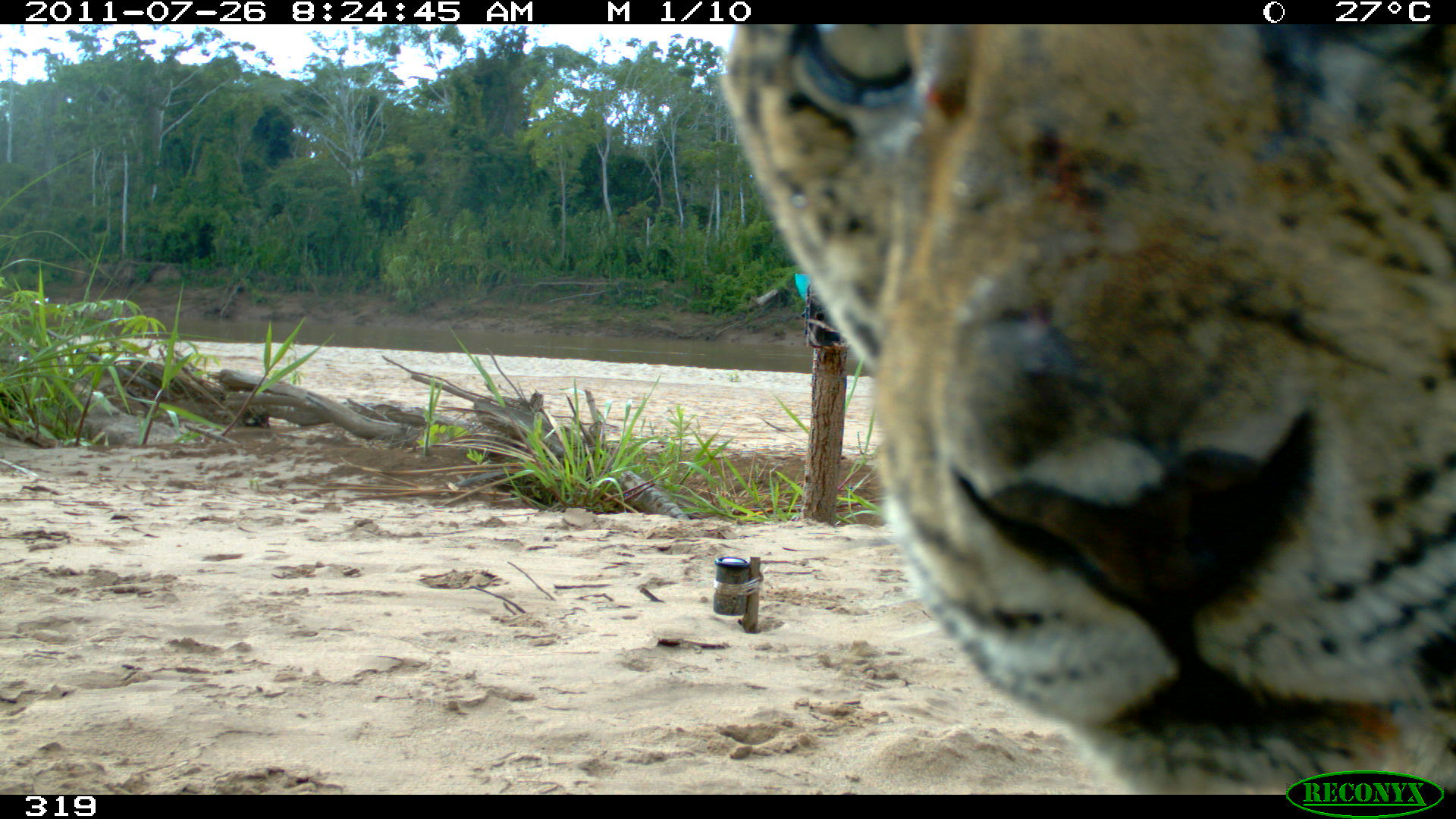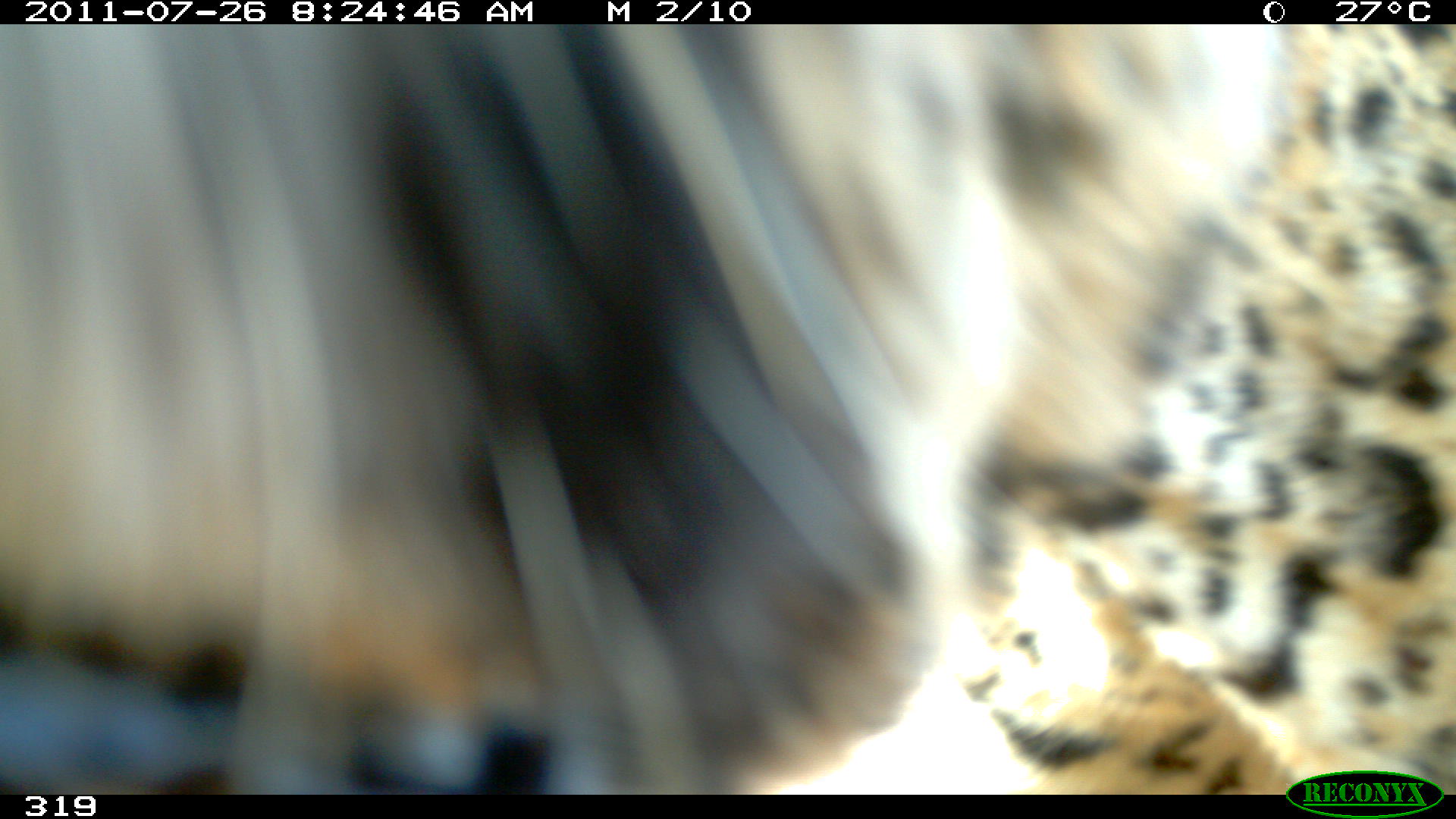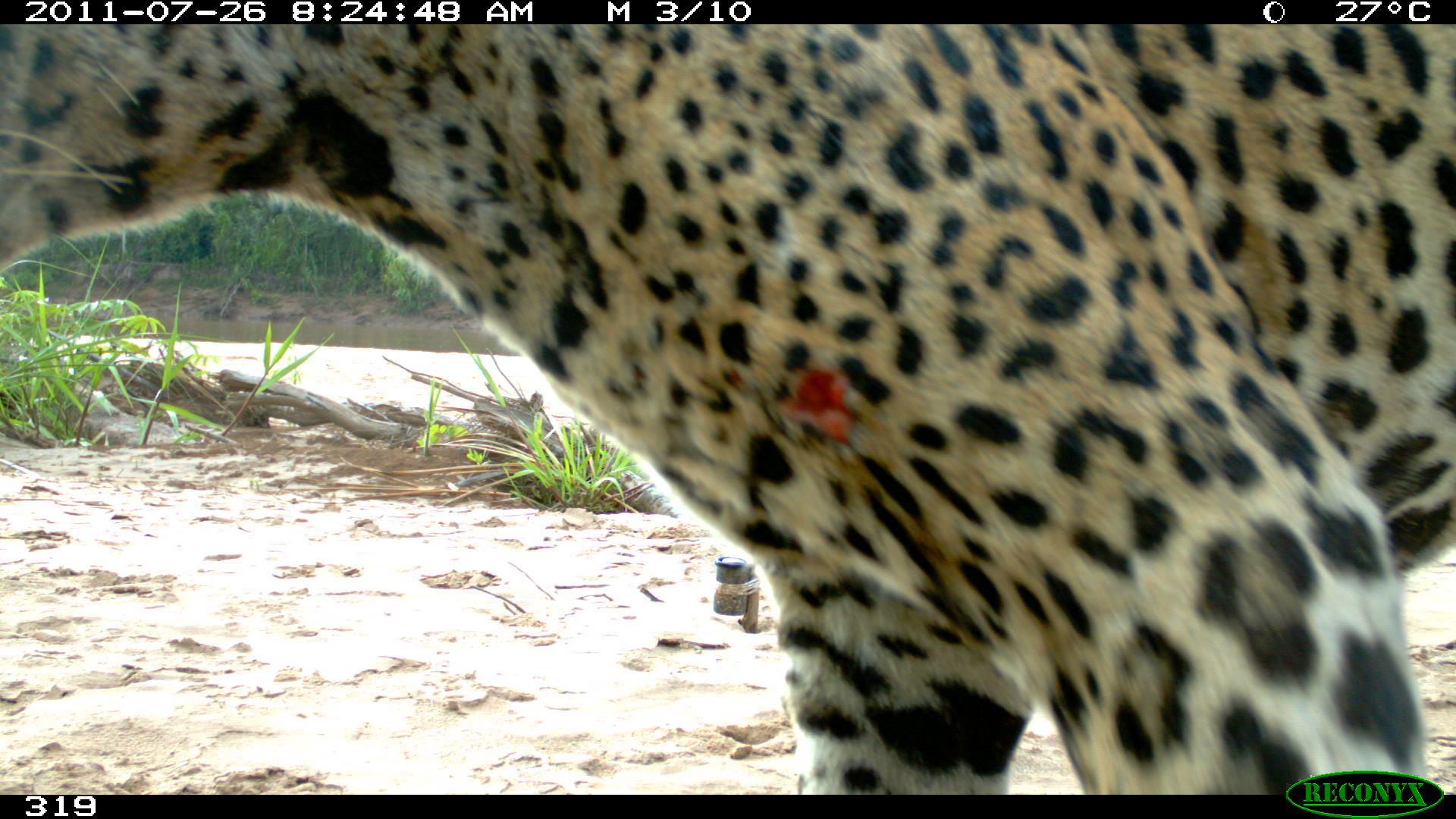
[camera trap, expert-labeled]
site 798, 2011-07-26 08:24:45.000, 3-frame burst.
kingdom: Animalia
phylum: Chordata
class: Mammalia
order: Carnivora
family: Felidae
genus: Panthera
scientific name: Panthera onca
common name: jaguar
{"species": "Panthera onca (jaguar)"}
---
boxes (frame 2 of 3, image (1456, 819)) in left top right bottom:
panthera onca: 0 24 1451 795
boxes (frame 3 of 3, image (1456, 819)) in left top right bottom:
panthera onca: 0 24 1456 794